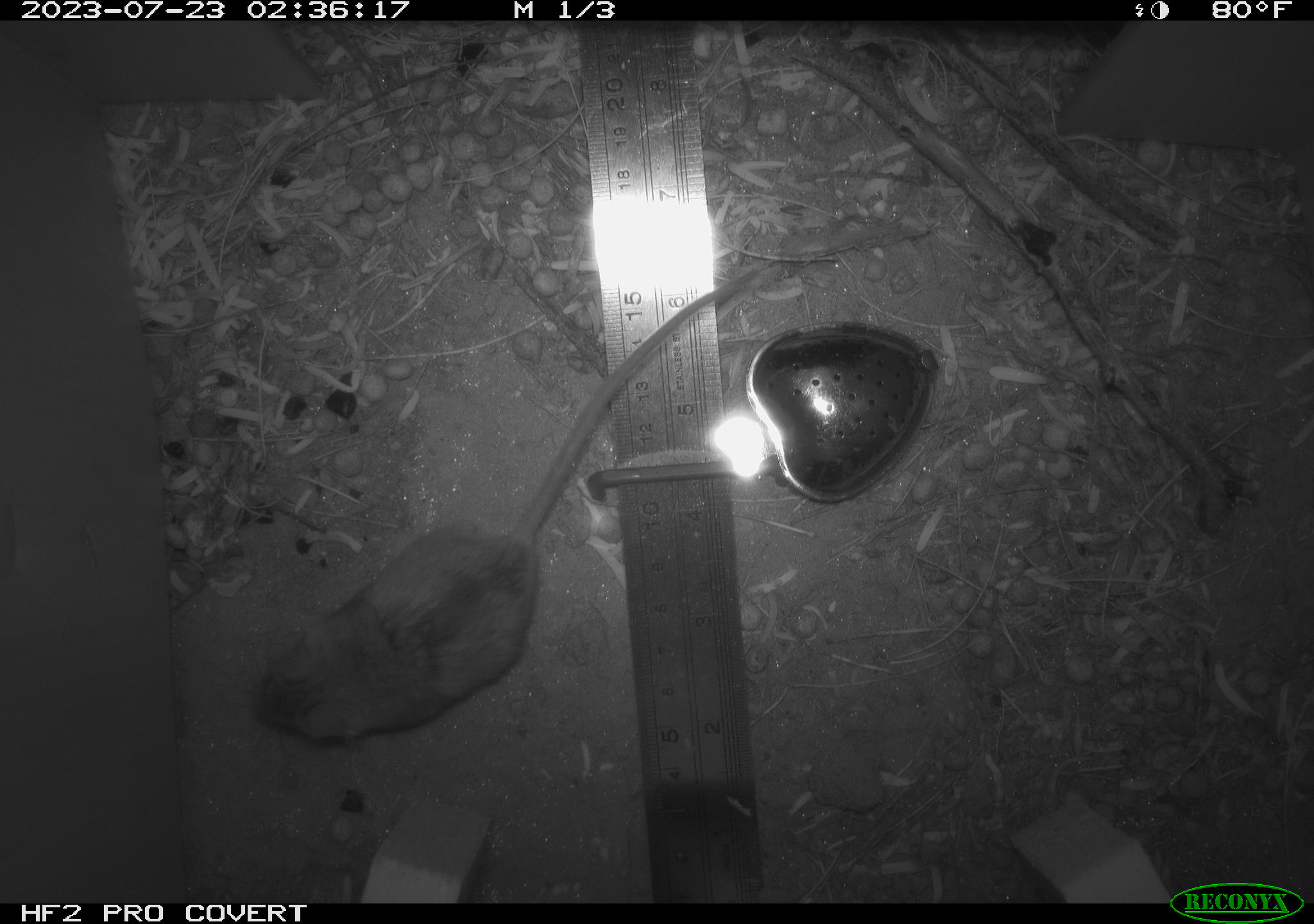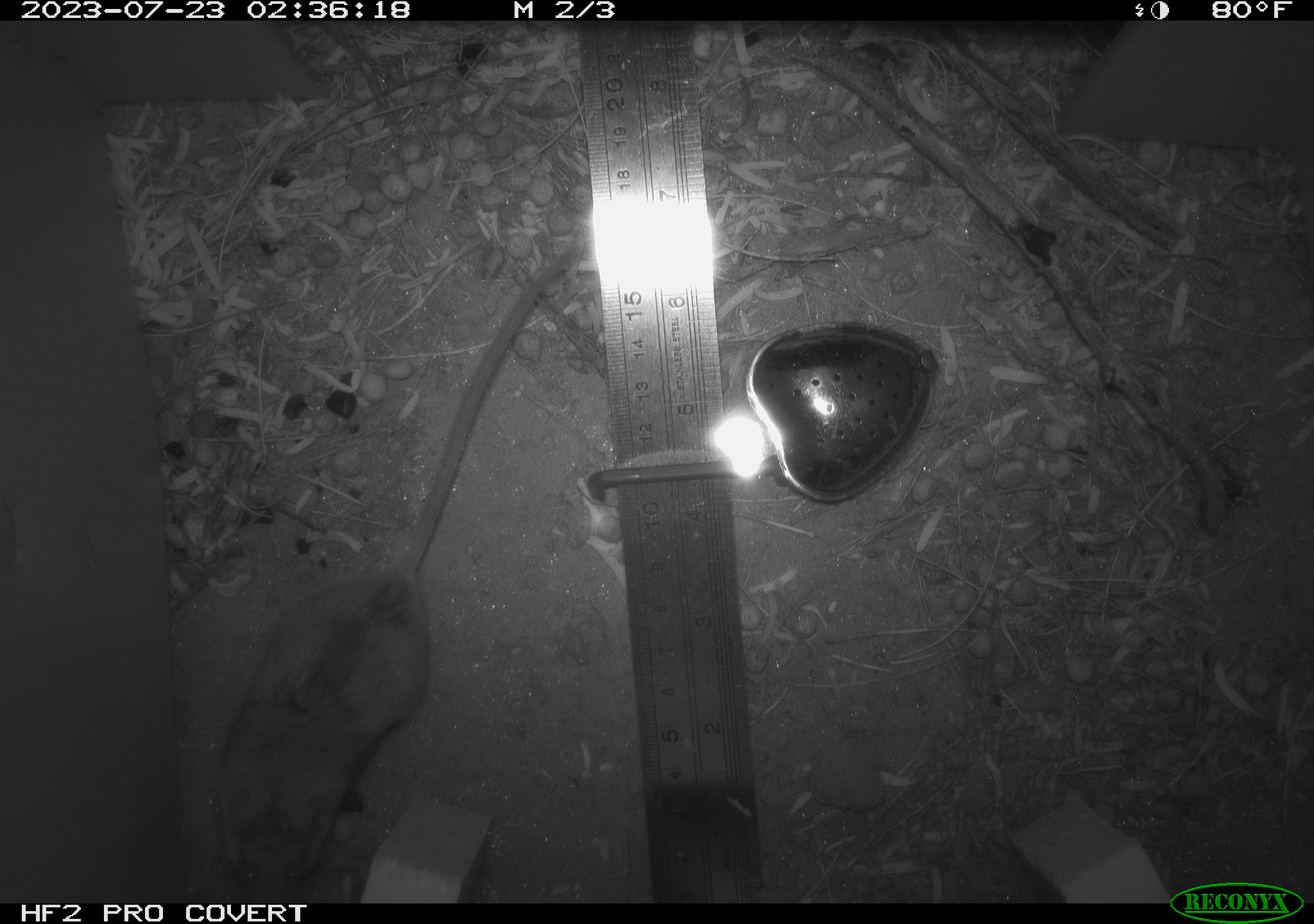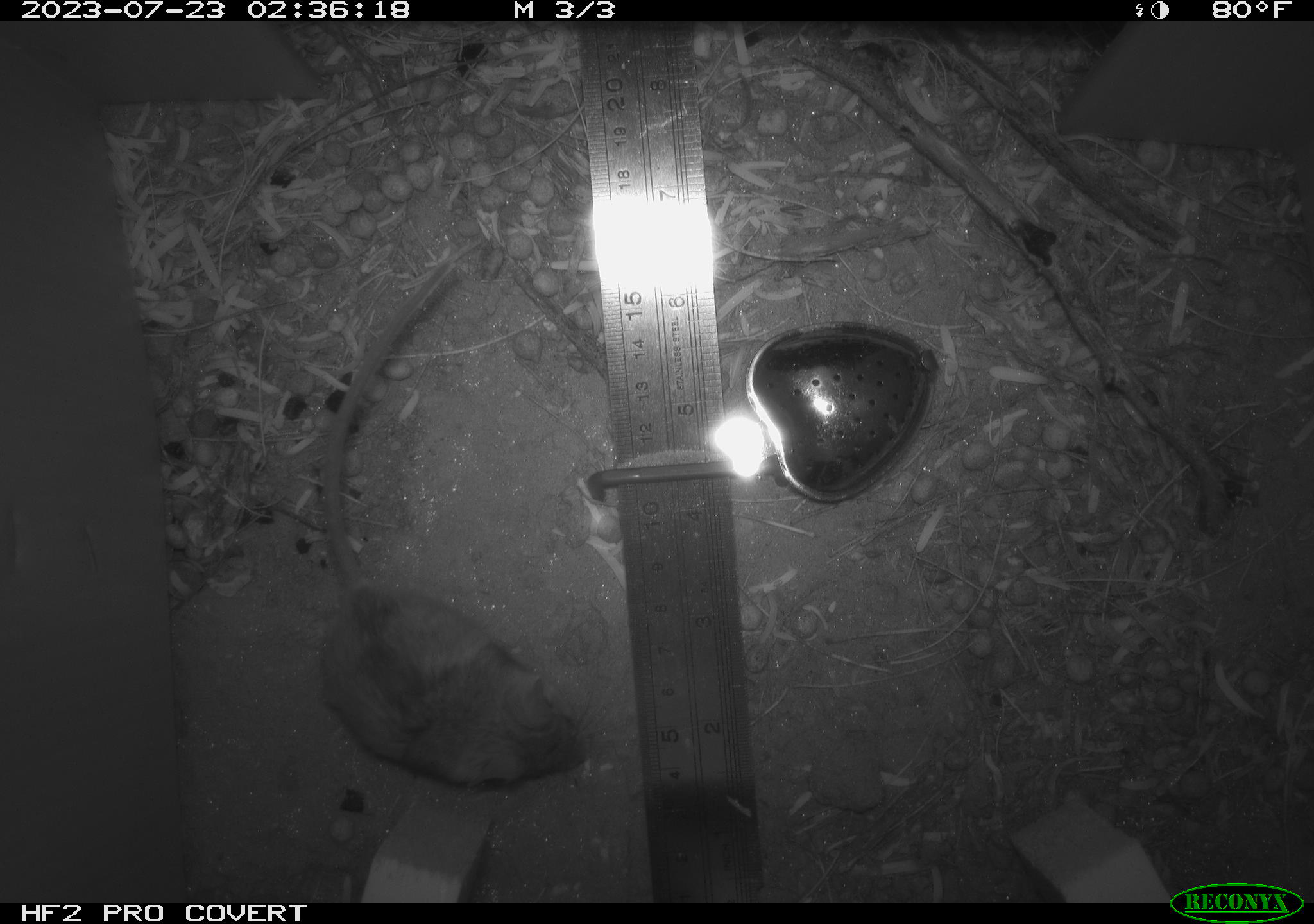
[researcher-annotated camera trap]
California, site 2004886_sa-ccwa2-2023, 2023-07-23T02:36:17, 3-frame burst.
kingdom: Animalia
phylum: Chordata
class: Mammalia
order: Rodentia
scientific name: Rodentia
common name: rodent